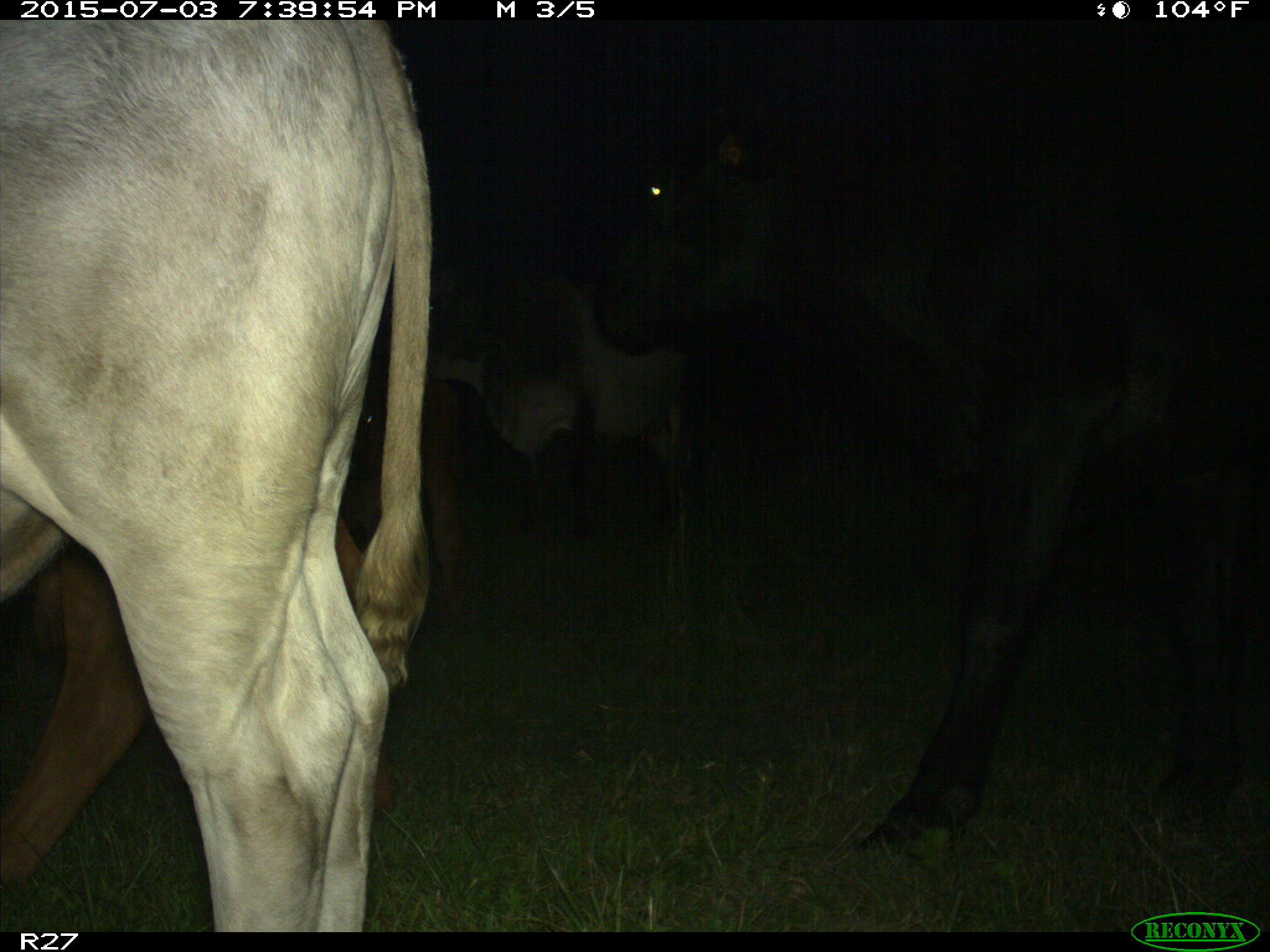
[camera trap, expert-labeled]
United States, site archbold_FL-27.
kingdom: Animalia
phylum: Chordata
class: Mammalia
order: Artiodactyla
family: Bovidae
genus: Bos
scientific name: Bos taurus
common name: domestic cow